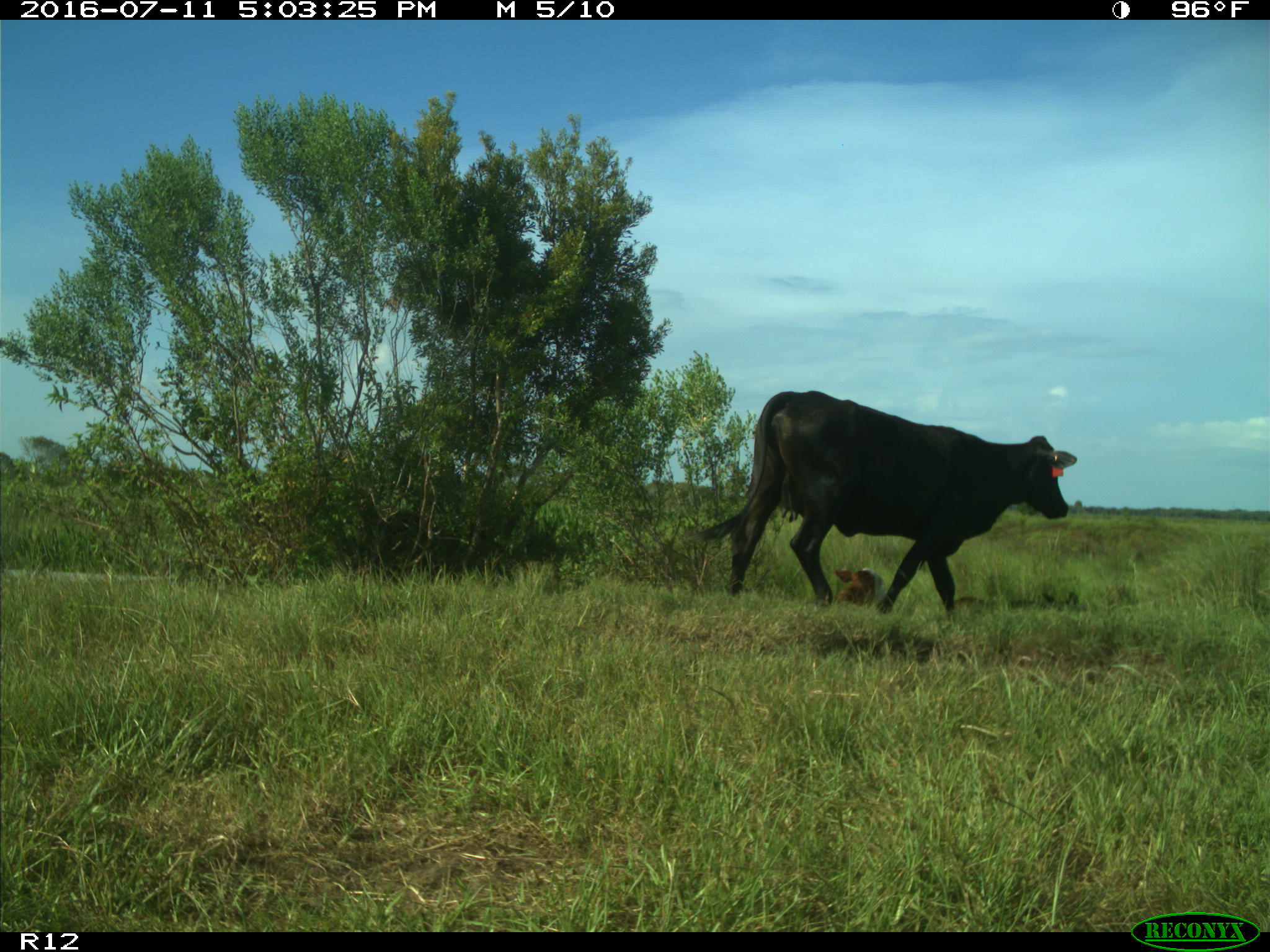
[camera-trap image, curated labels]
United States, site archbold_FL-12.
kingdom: Animalia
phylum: Chordata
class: Mammalia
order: Artiodactyla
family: Bovidae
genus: Bos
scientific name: Bos taurus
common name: domestic cow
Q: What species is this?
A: Bos taurus (domestic cow).